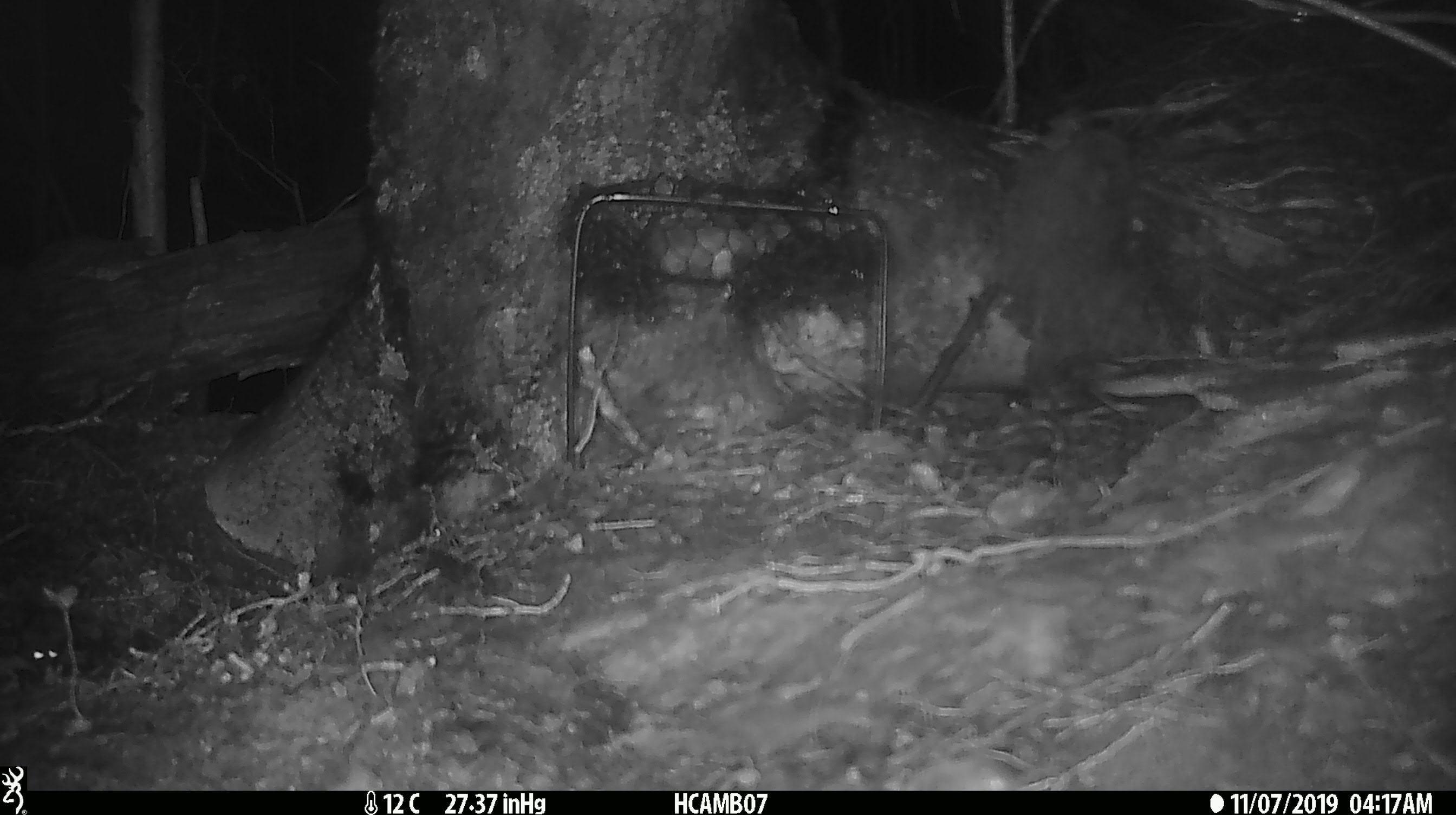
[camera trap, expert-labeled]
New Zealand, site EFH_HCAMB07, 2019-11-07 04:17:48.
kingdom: Animalia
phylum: Chordata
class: Mammalia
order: Rodentia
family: Muridae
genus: Mus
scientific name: Mus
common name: mouse